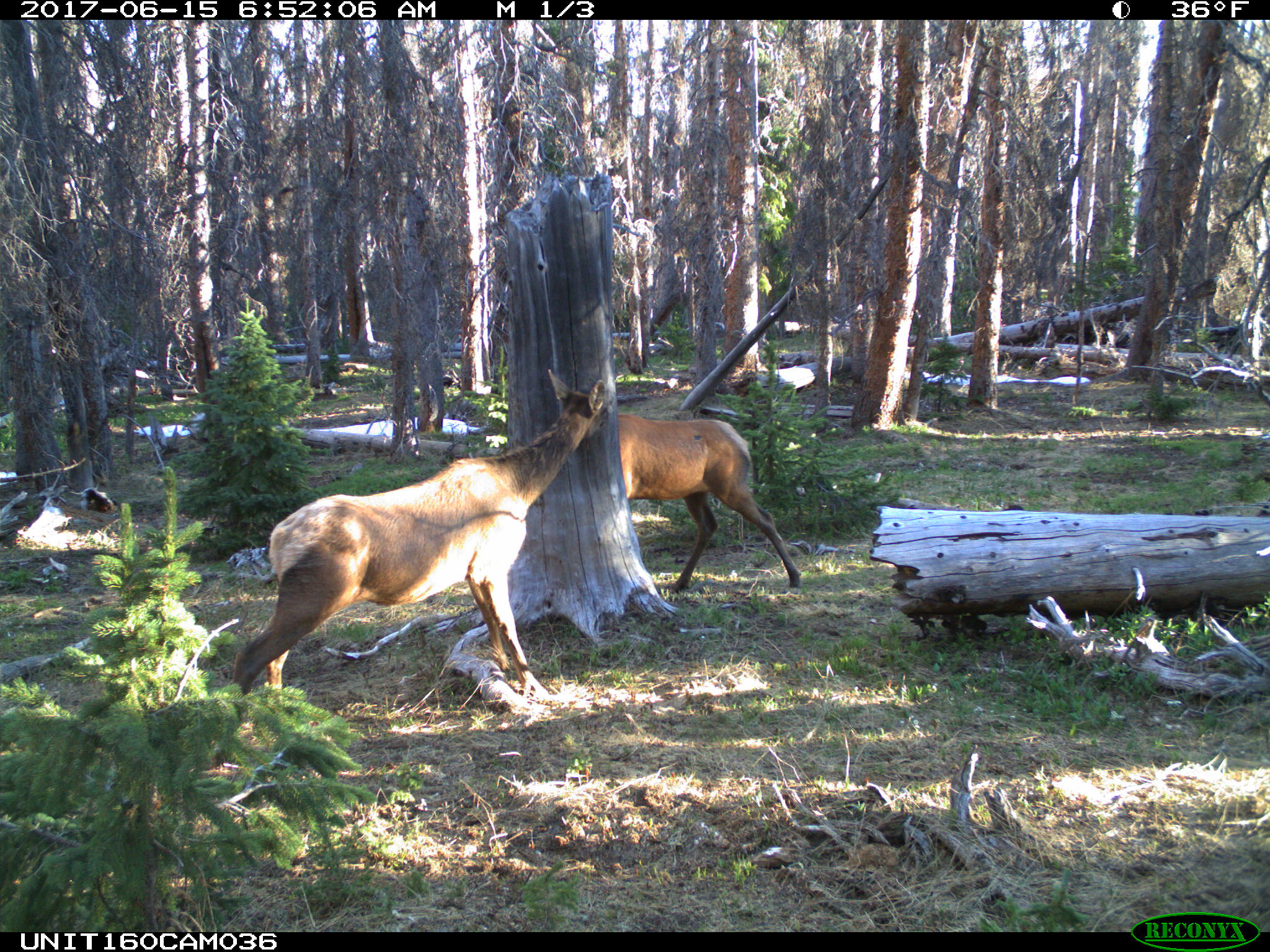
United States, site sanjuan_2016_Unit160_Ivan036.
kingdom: Animalia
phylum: Chordata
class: Mammalia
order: Artiodactyla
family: Cervidae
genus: Cervus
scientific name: Cervus elaphus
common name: red deer